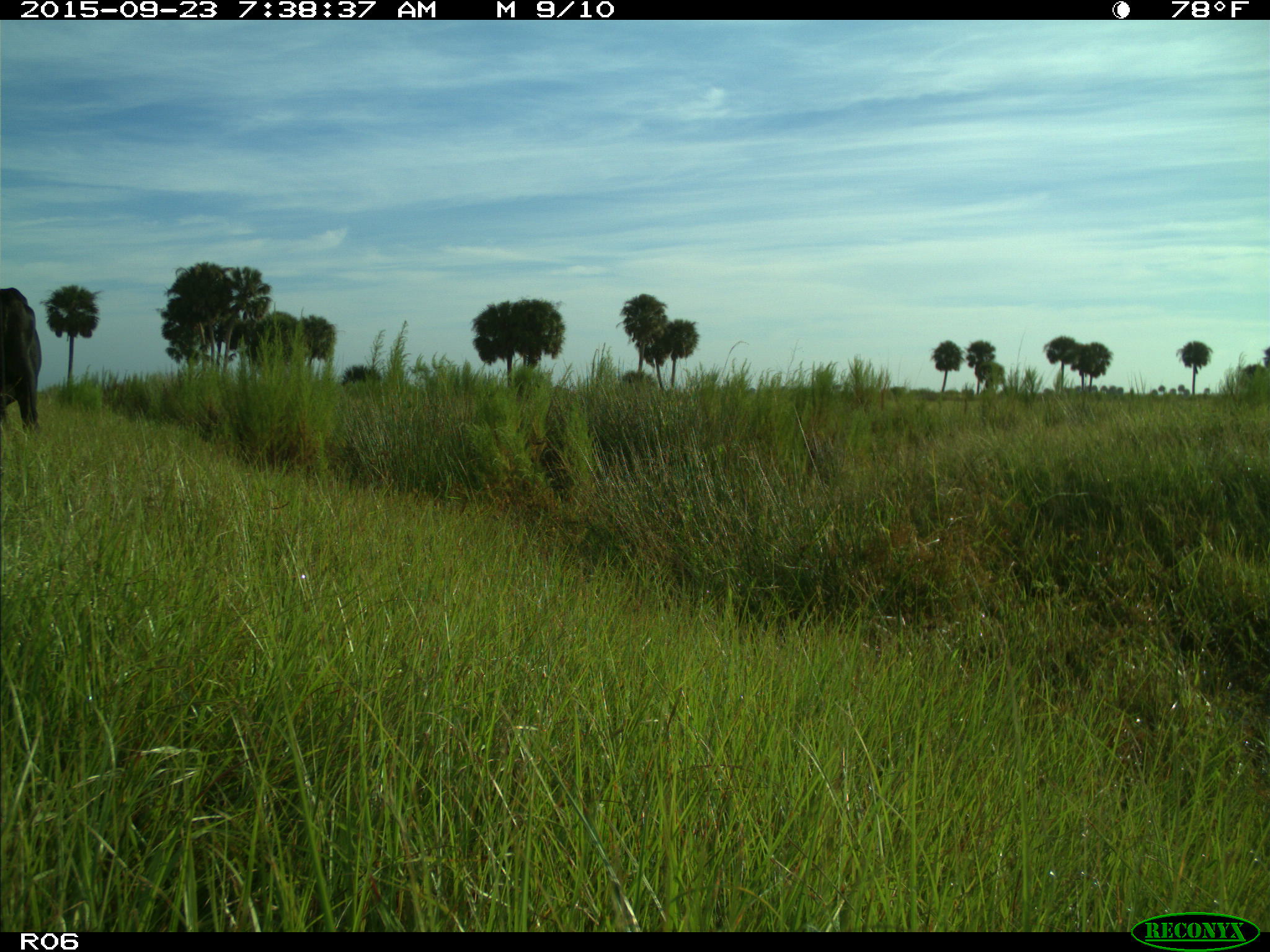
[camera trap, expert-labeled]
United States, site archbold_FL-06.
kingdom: Animalia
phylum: Chordata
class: Mammalia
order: Artiodactyla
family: Bovidae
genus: Bos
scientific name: Bos taurus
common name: domestic cow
Bos taurus (domestic cow).